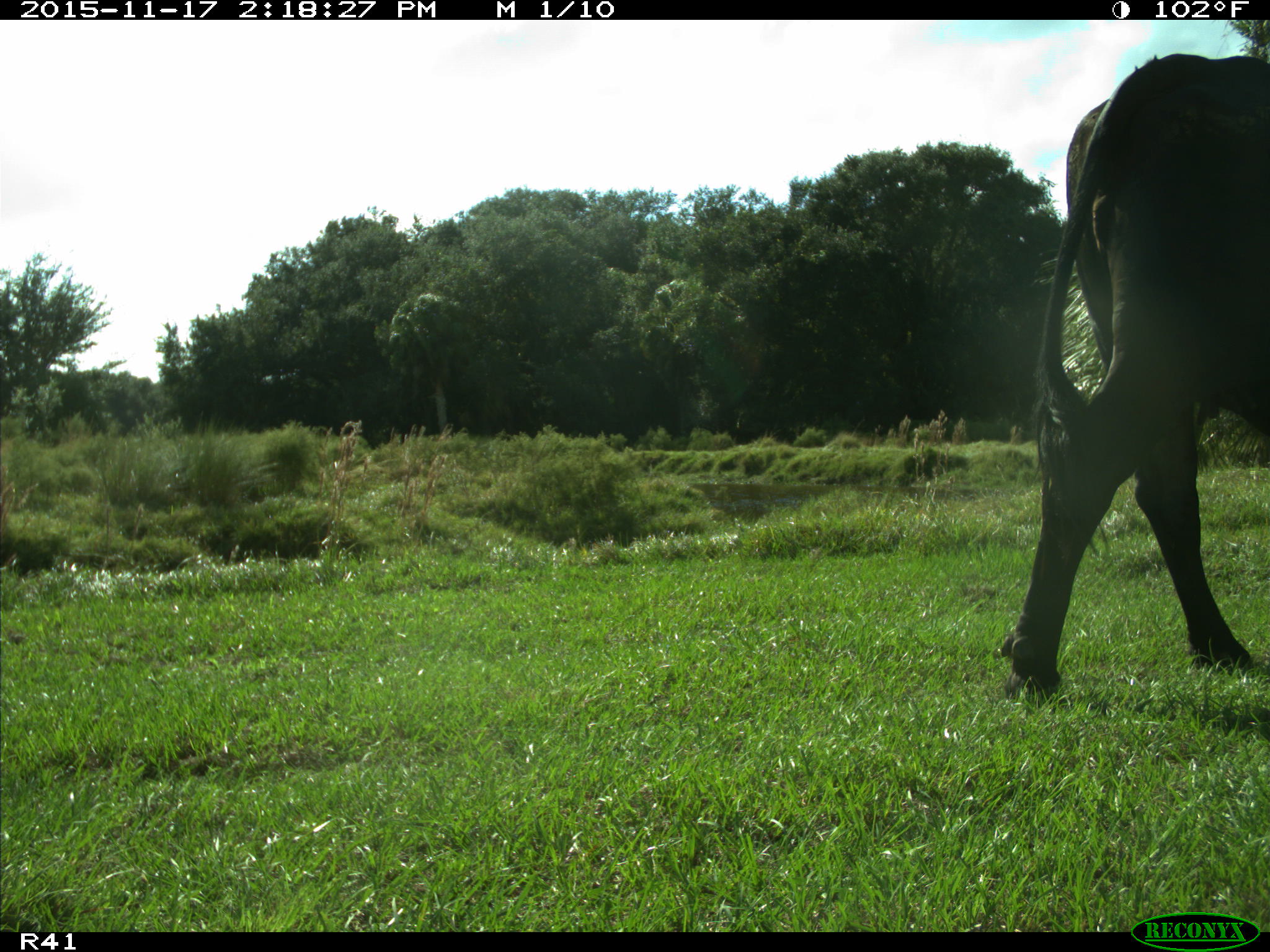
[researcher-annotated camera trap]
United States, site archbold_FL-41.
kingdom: Animalia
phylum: Chordata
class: Mammalia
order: Artiodactyla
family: Bovidae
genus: Bos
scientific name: Bos taurus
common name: domestic cow